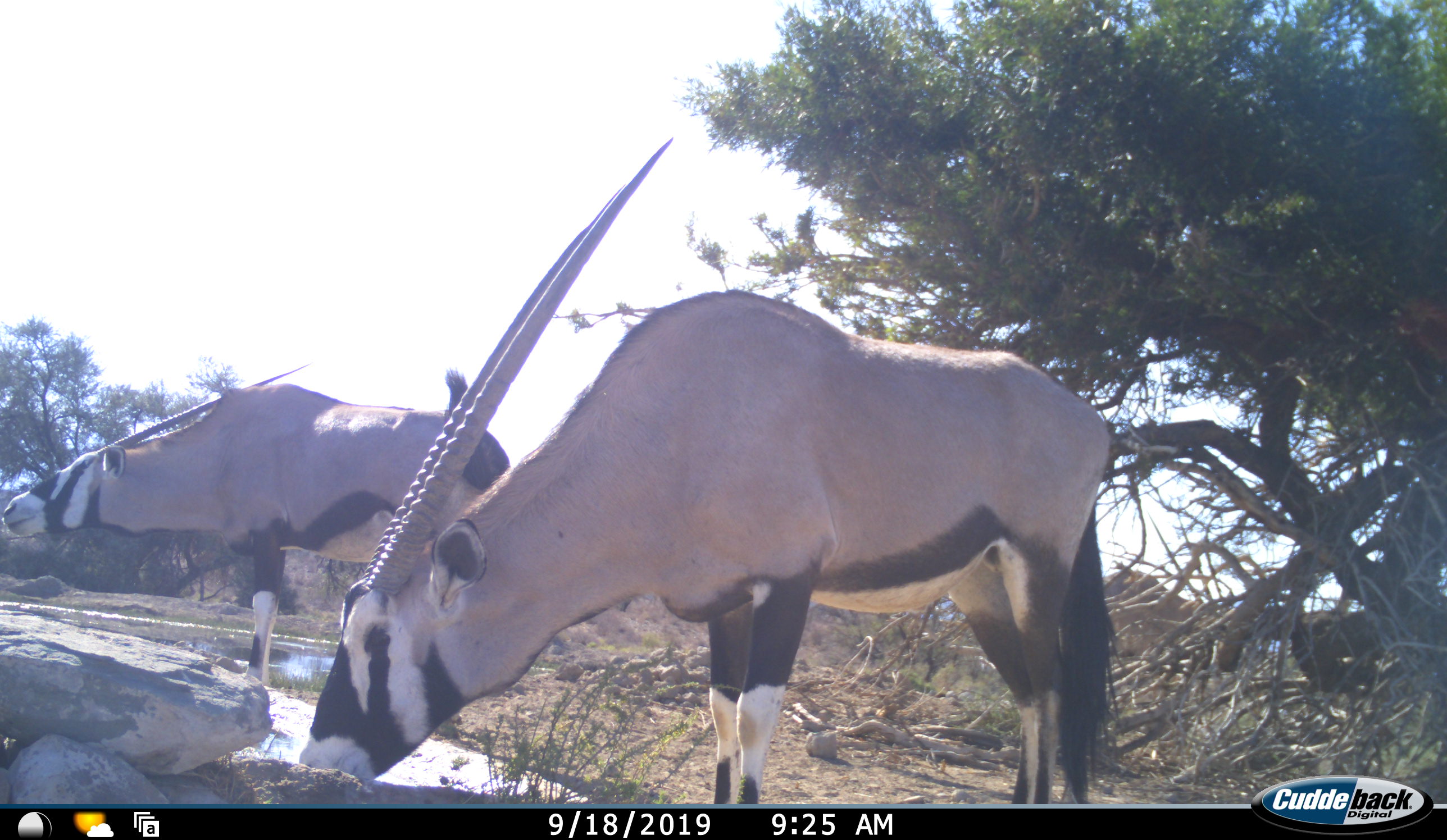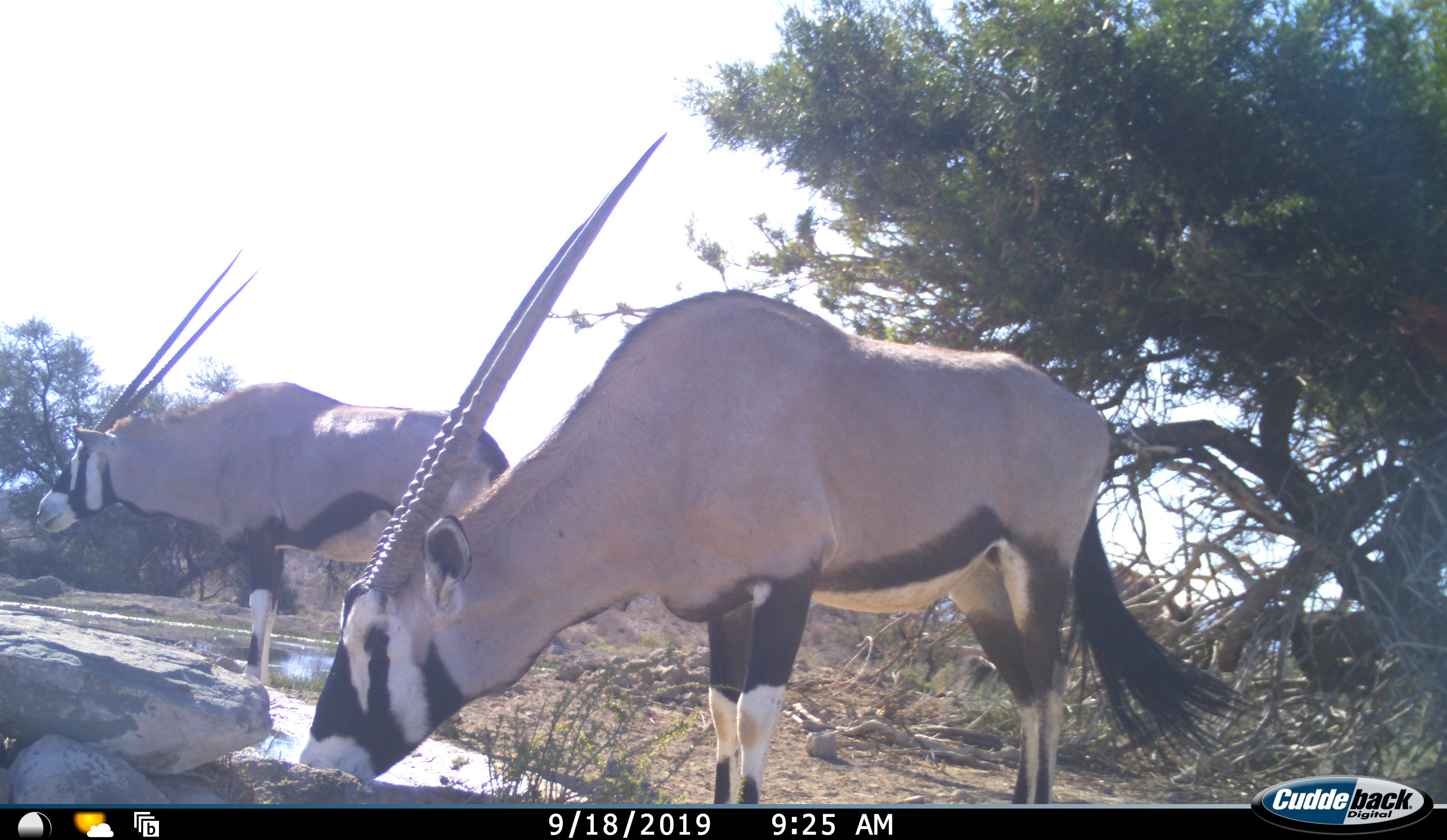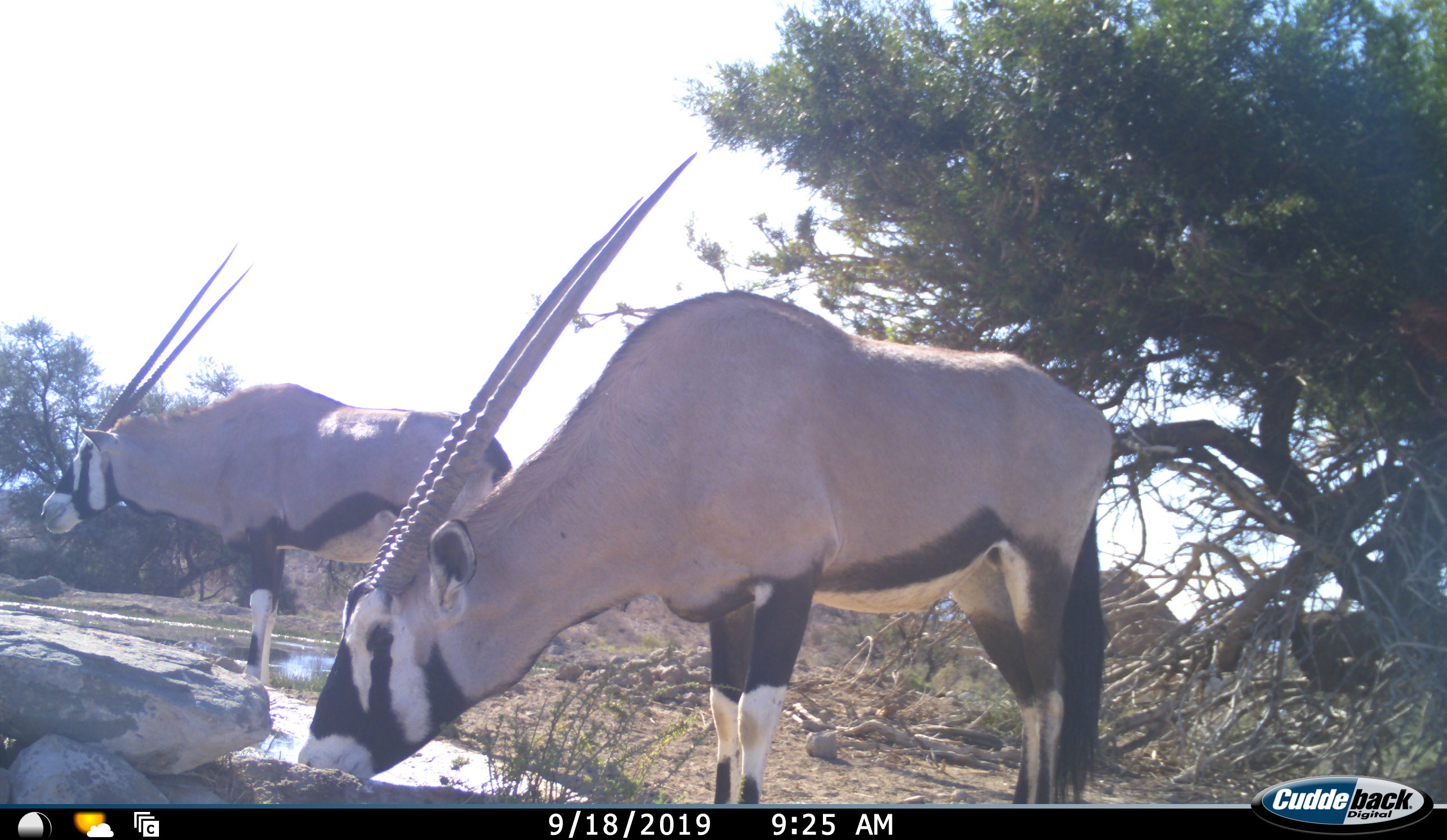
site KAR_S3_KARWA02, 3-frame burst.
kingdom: Animalia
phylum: Chordata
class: Mammalia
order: Artiodactyla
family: Bovidae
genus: Oryx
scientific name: Oryx gazella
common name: gemsbok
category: oryx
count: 2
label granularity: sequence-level